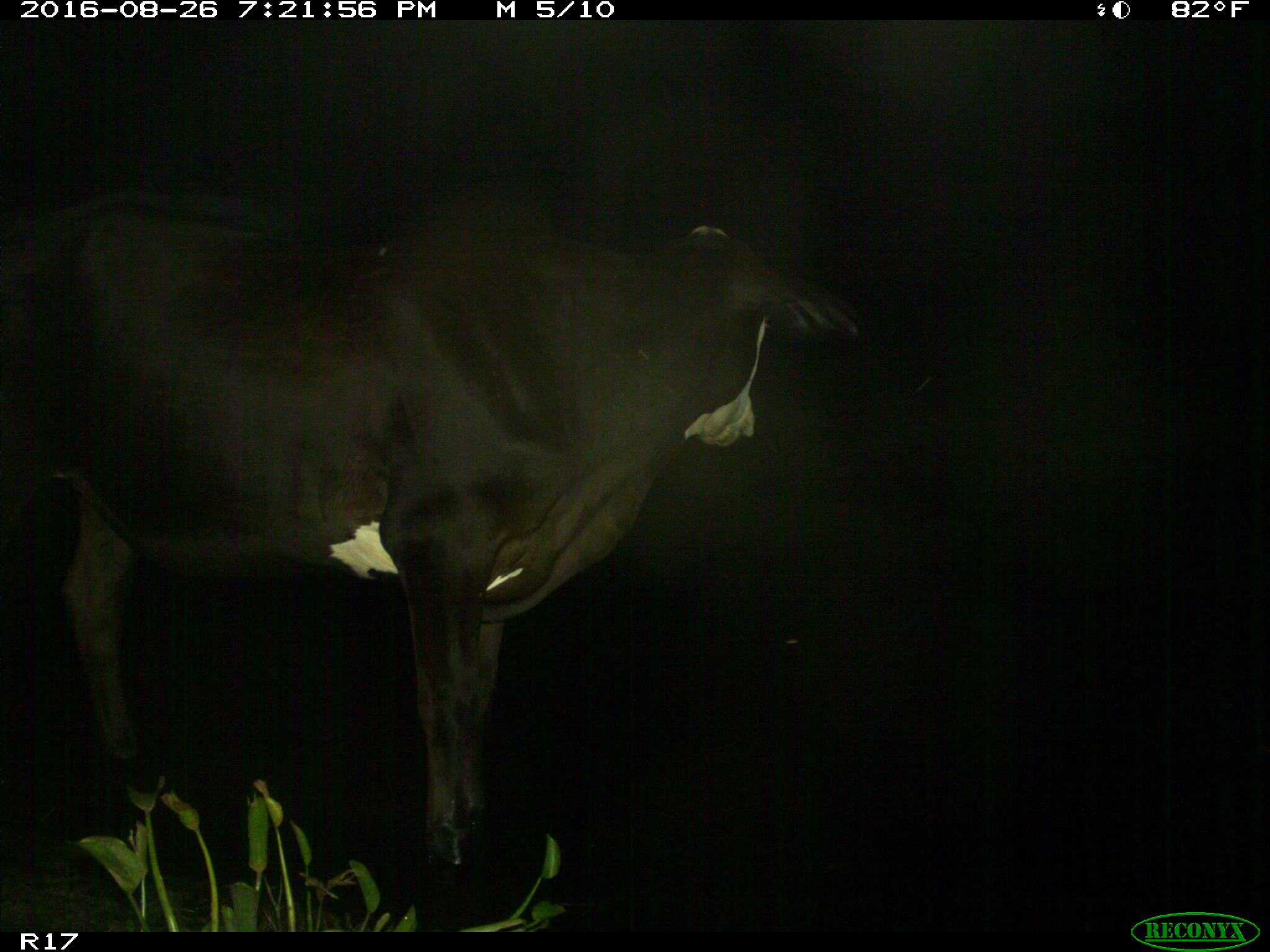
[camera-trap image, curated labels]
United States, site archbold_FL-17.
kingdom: Animalia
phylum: Chordata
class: Mammalia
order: Artiodactyla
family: Bovidae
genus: Bos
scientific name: Bos taurus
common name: domestic cow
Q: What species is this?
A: Bos taurus (domestic cow).